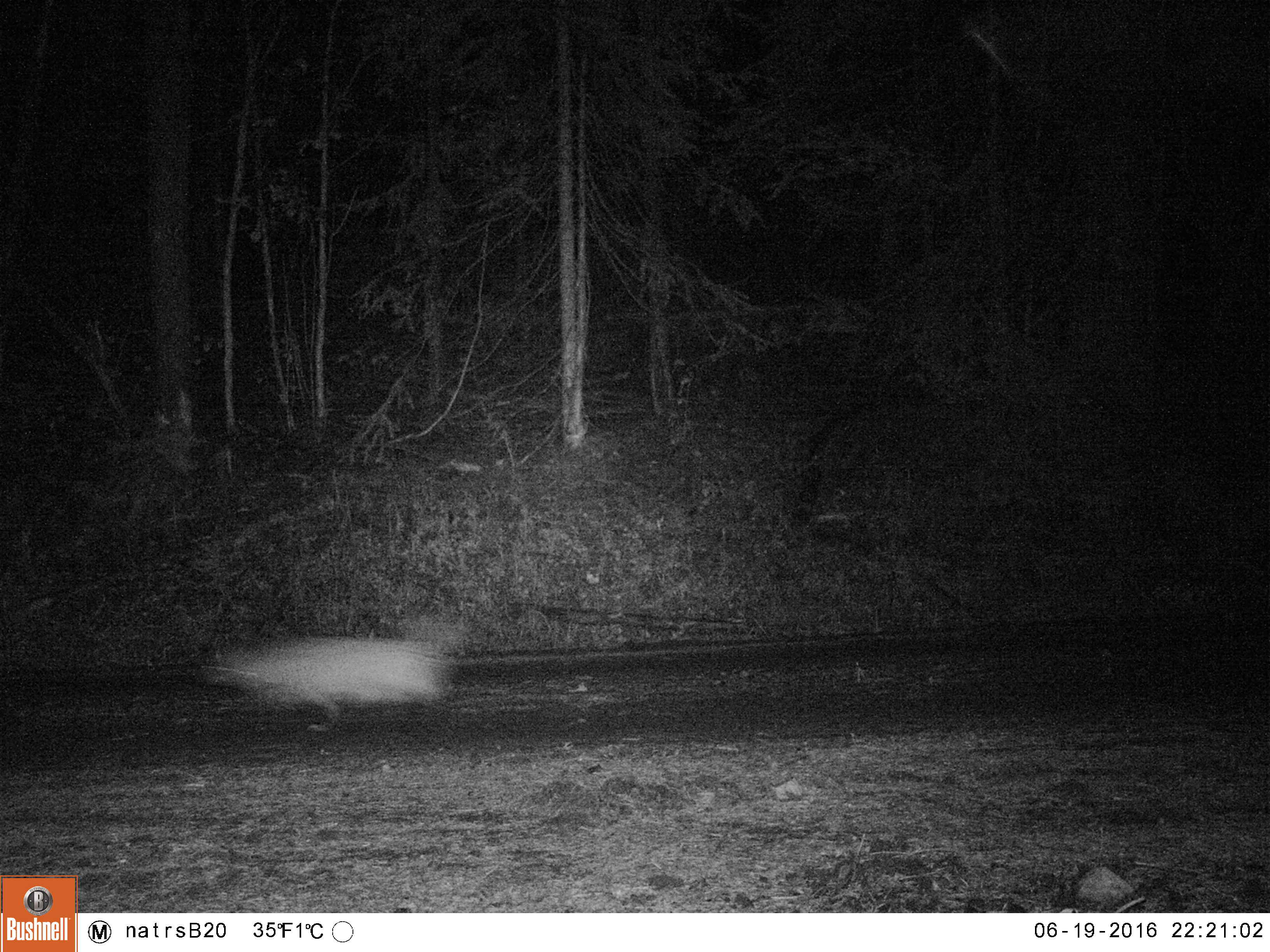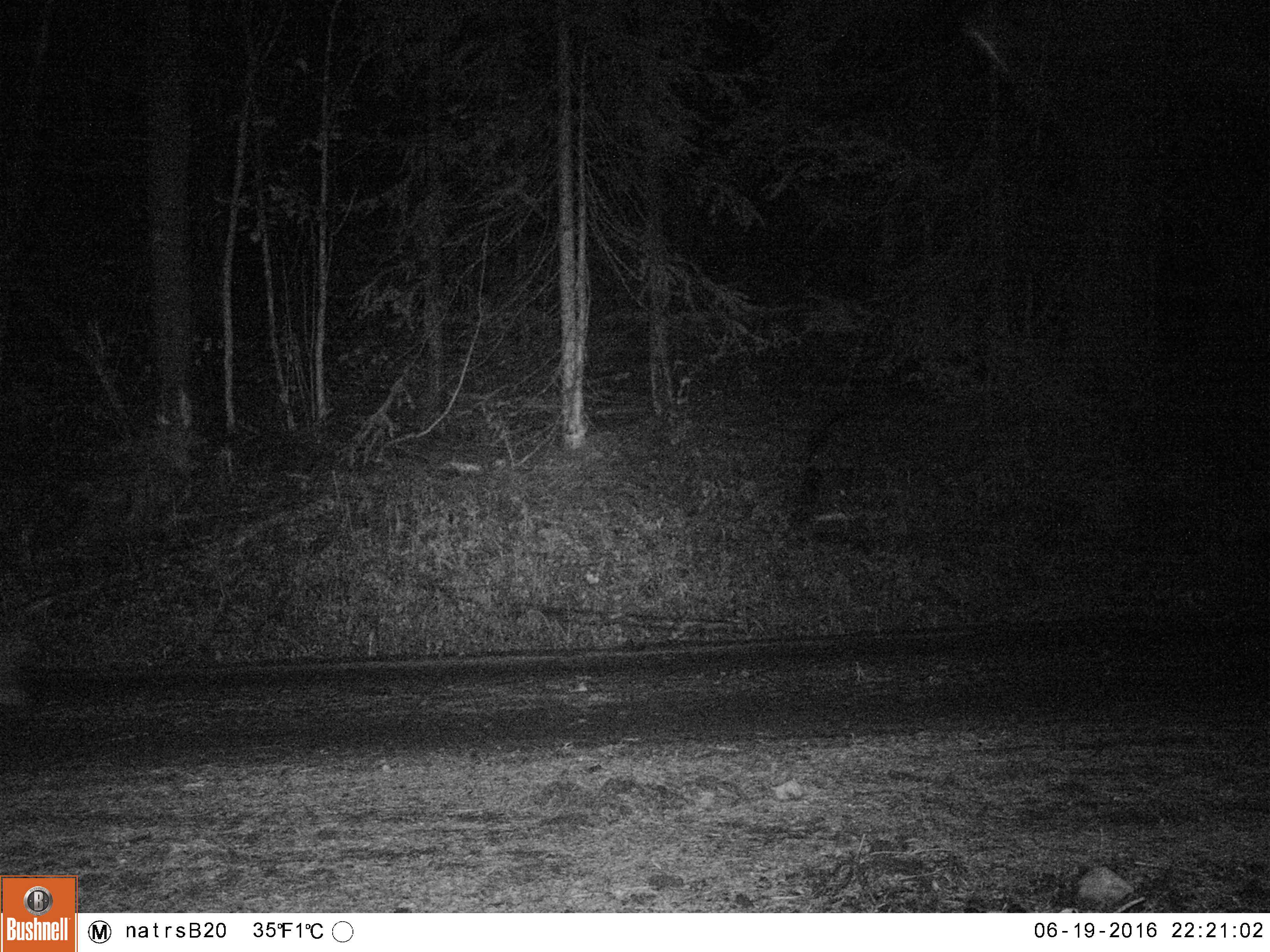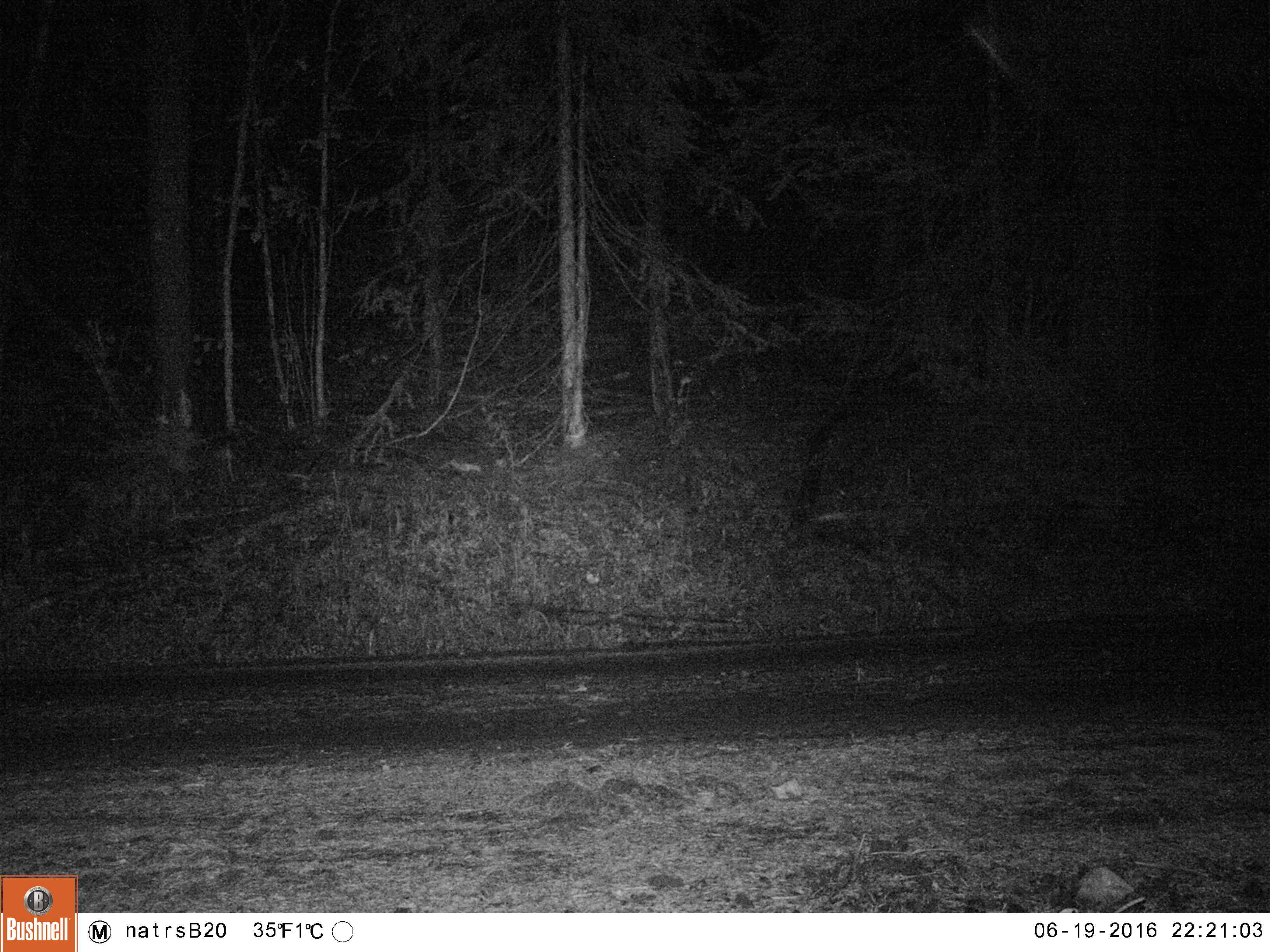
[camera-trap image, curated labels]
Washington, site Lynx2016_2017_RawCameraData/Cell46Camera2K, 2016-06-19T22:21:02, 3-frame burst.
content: unidentified animal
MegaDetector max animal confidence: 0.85